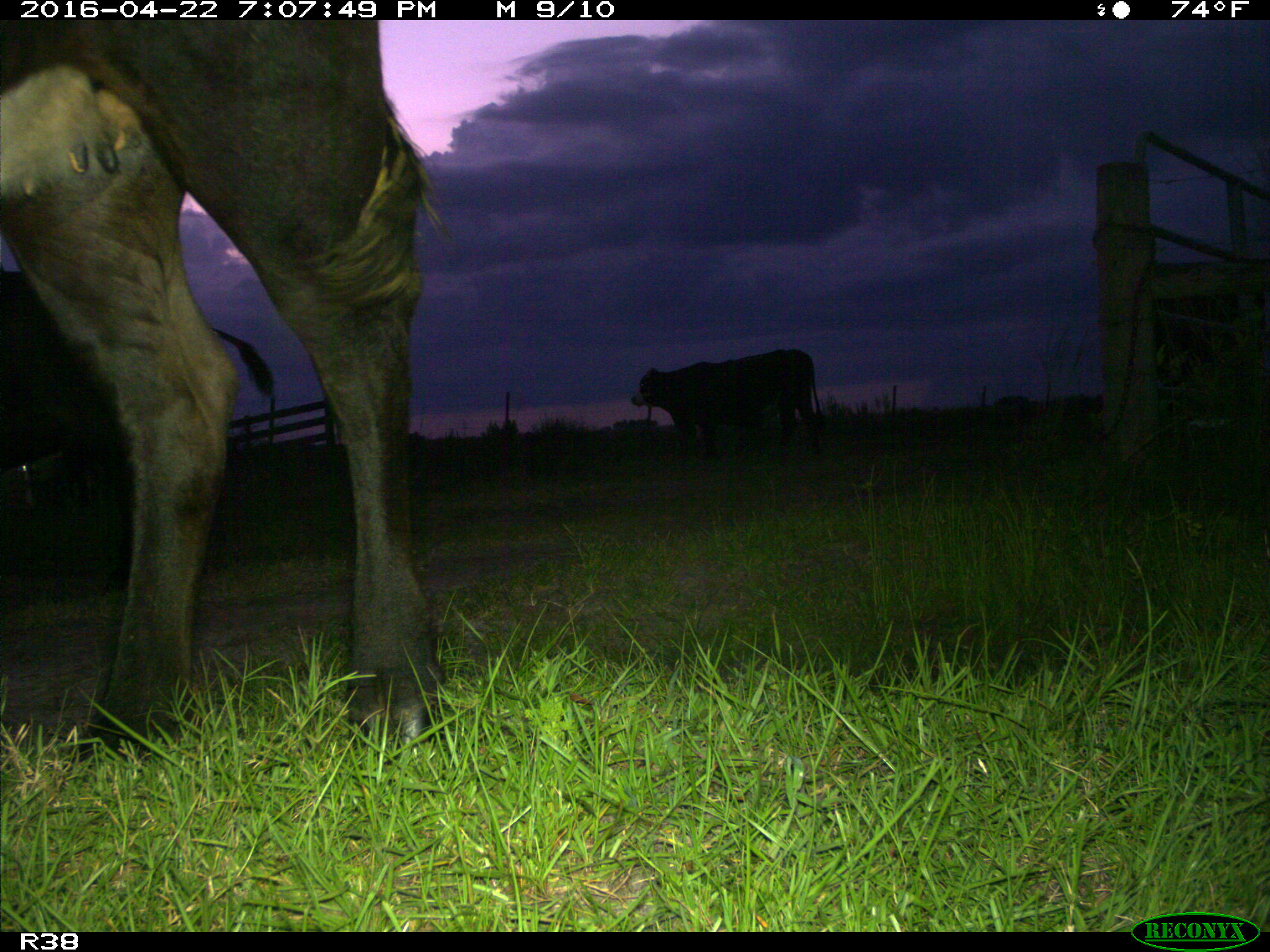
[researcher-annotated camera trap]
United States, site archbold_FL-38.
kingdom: Animalia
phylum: Chordata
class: Mammalia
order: Artiodactyla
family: Bovidae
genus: Bos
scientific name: Bos taurus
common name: domestic cow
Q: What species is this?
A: Bos taurus (domestic cow).